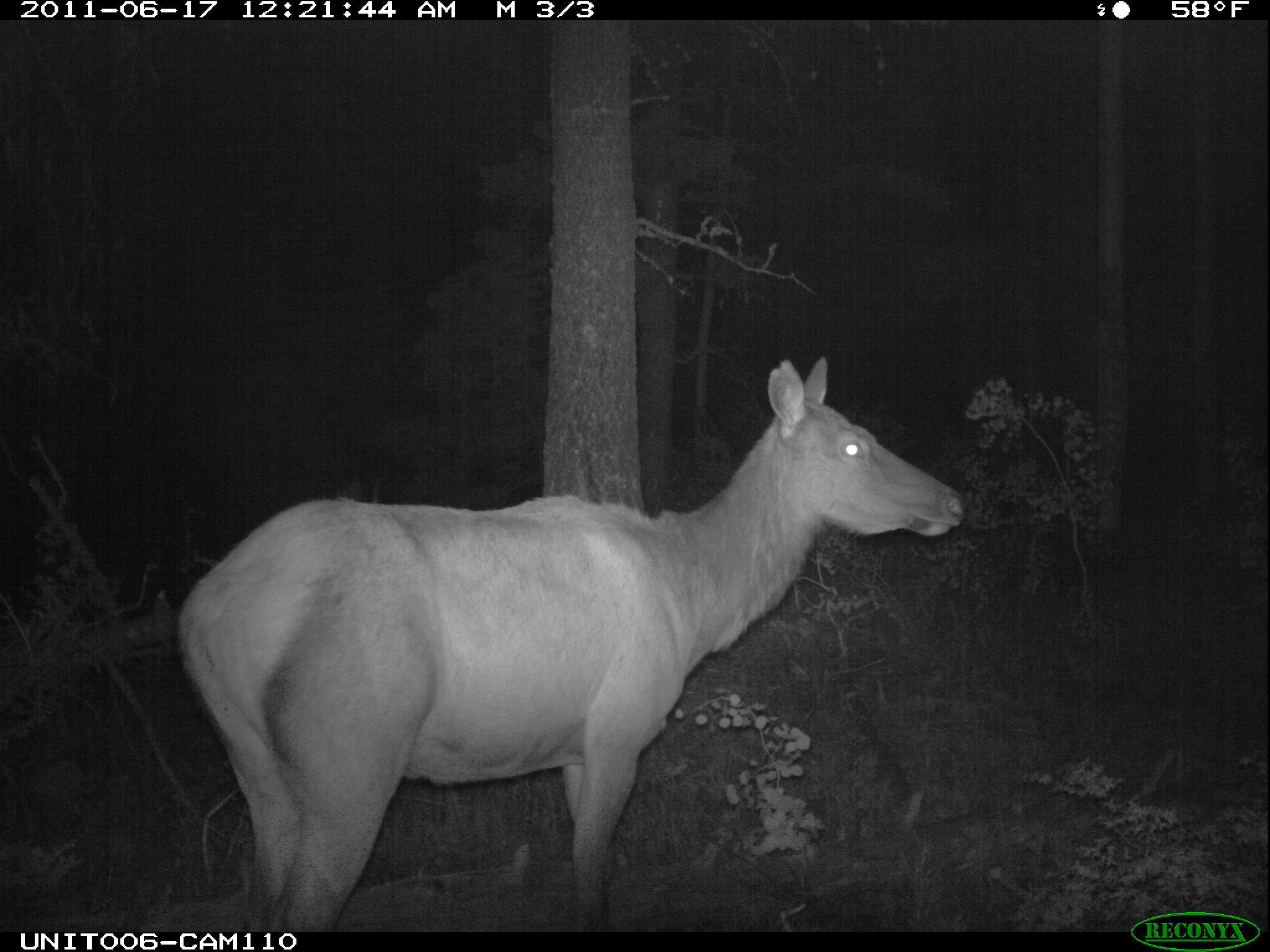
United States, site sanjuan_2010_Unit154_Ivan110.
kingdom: Animalia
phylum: Chordata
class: Mammalia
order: Artiodactyla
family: Cervidae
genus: Cervus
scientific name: Cervus elaphus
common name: red deer